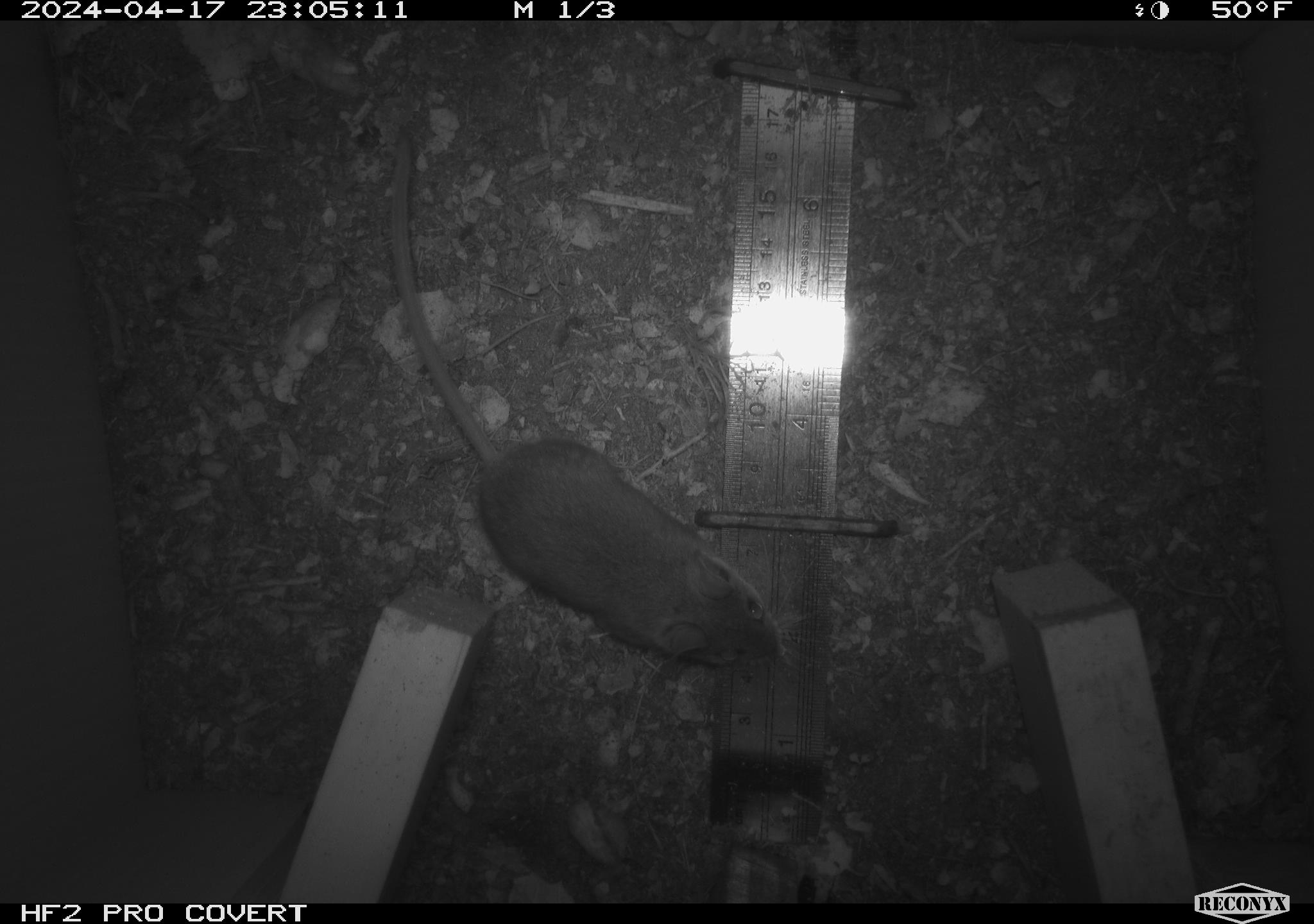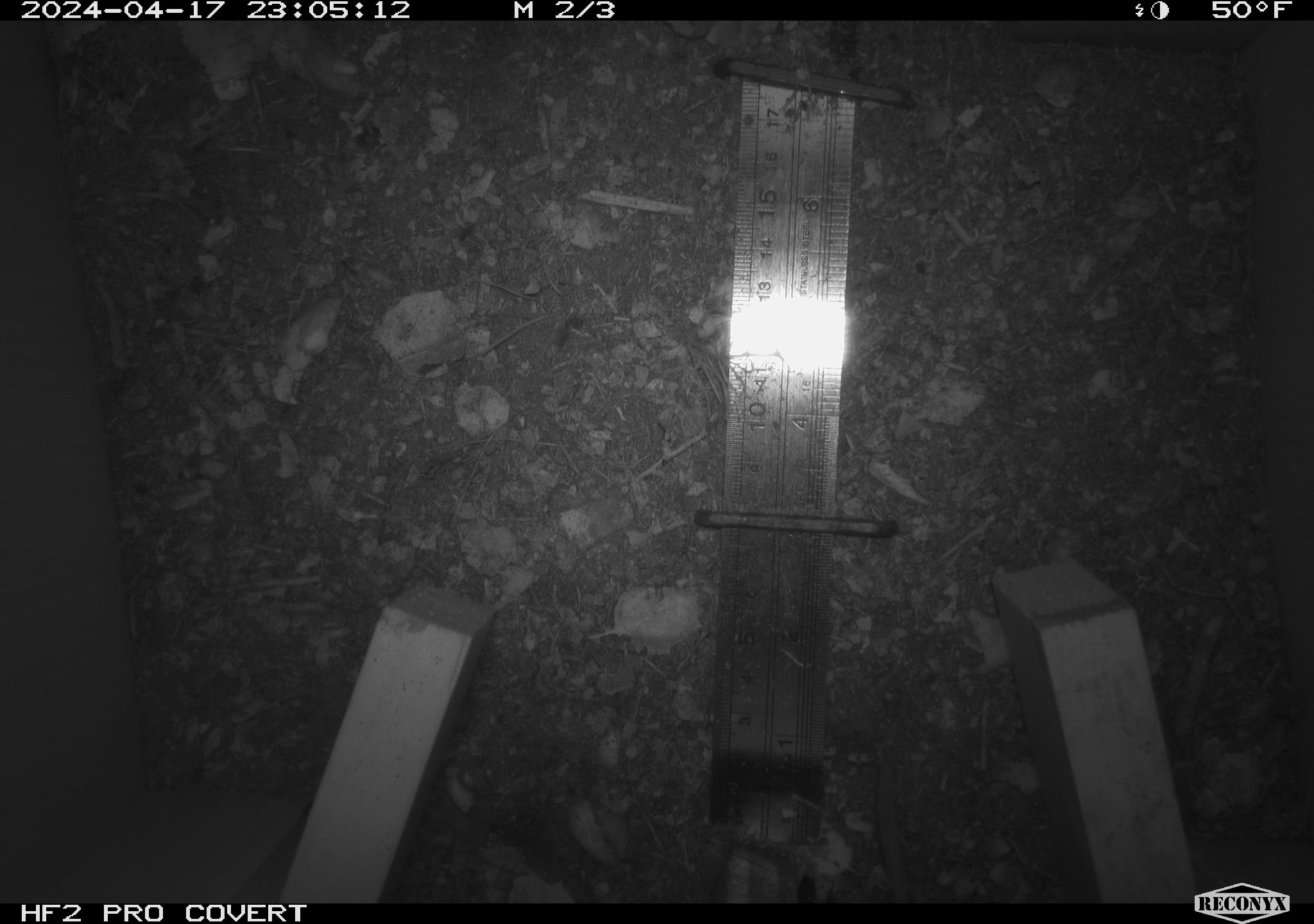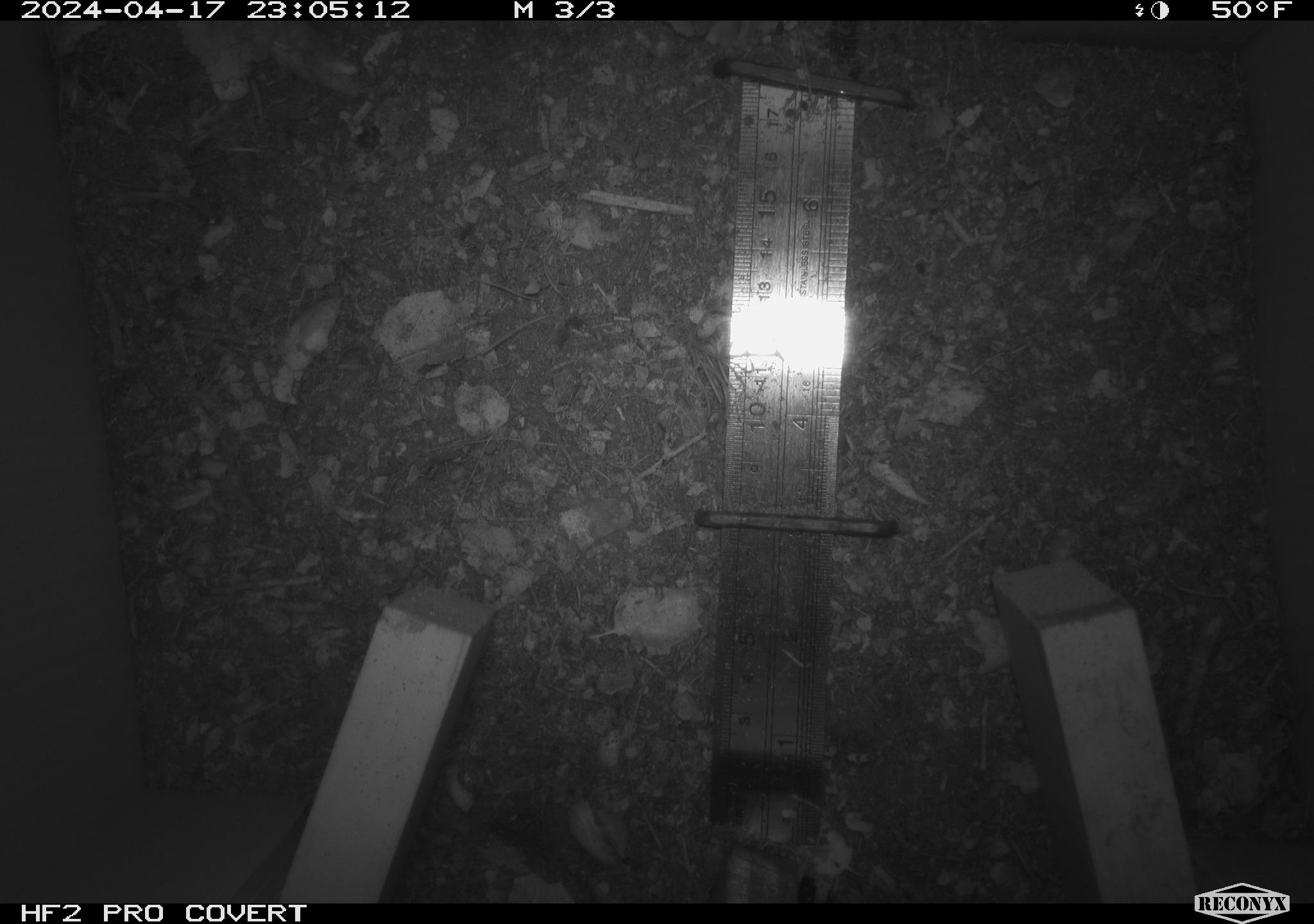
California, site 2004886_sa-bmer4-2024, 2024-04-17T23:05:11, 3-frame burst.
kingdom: Animalia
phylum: Chordata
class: Mammalia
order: Rodentia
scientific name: Rodentia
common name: mouse species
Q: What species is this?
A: Mouse species (Rodentia).